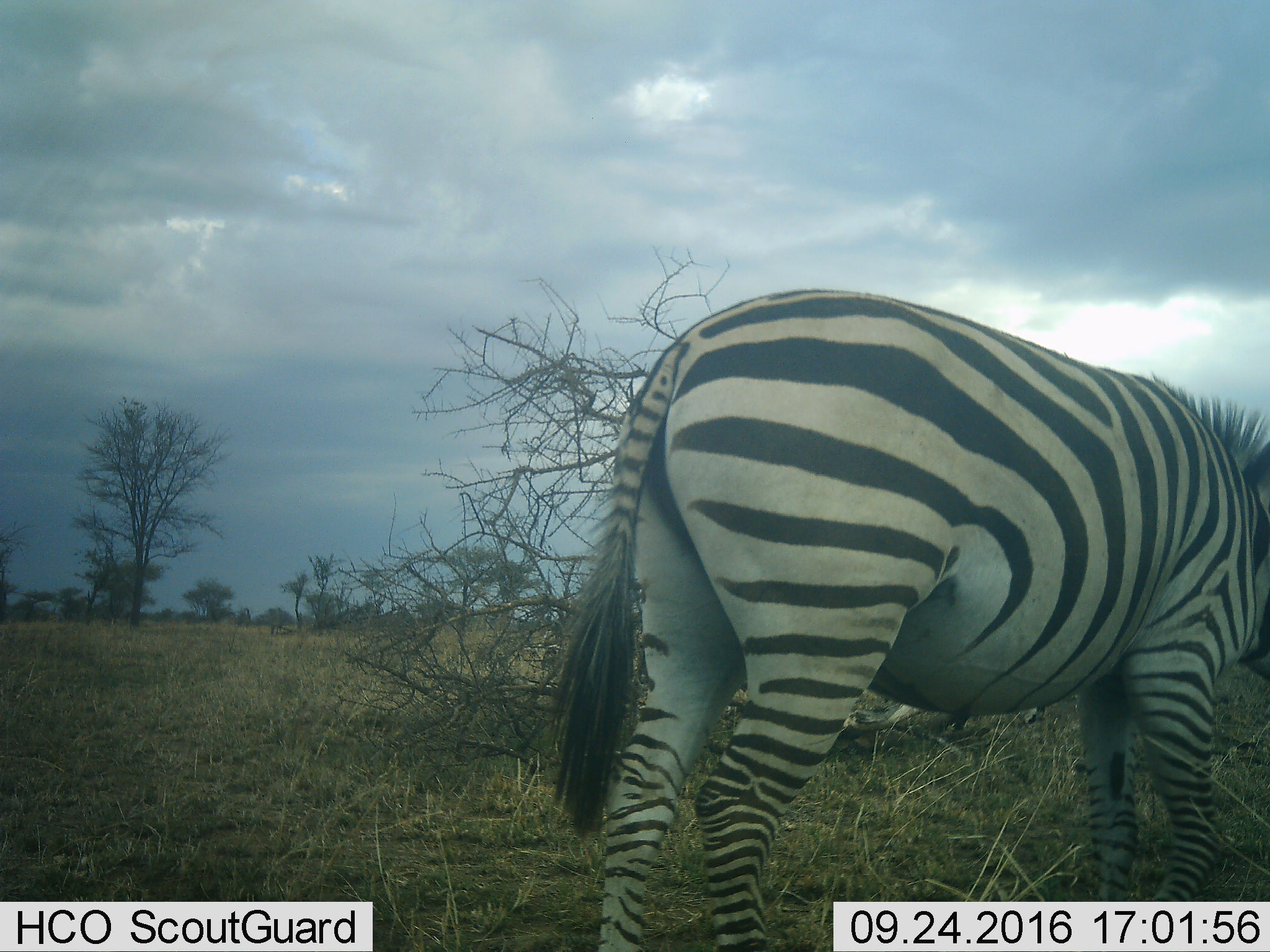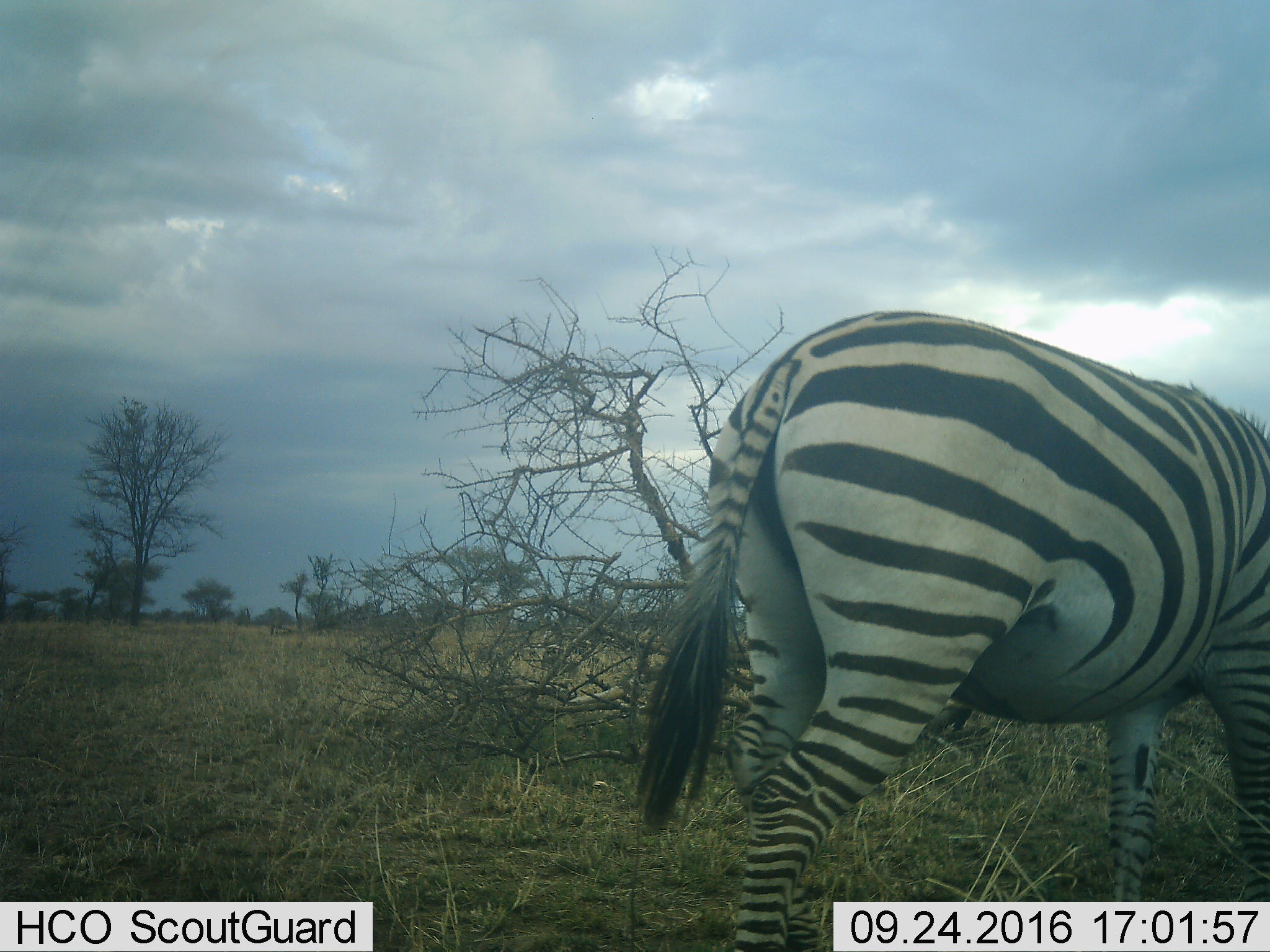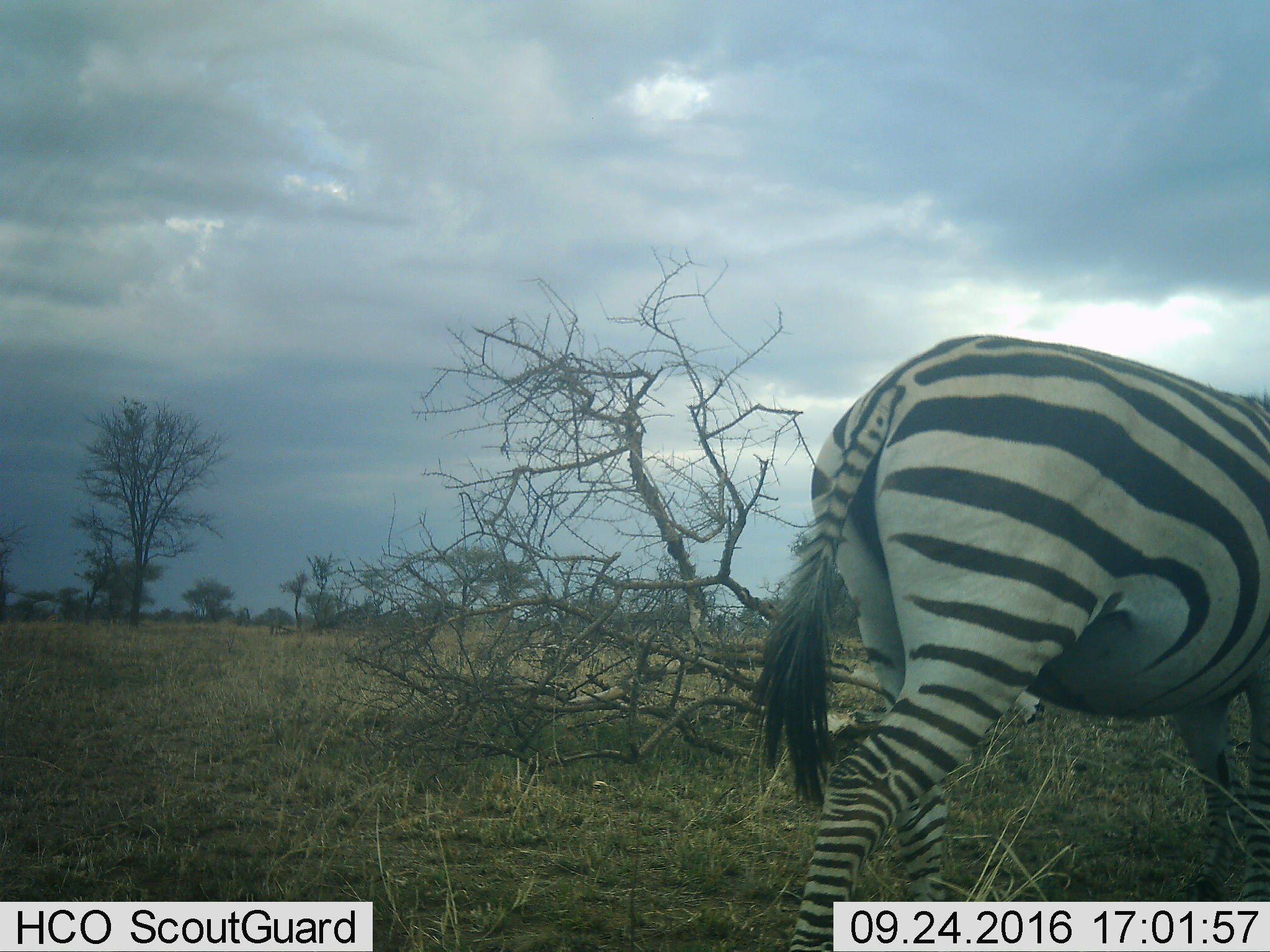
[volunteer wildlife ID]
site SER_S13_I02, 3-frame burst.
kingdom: Animalia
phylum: Chordata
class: Mammalia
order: Perissodactyla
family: Equidae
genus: Equus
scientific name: Equus quagga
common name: plains zebra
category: zebraplains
Zebraplains (plains zebra) (Equus quagga), count 1. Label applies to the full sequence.